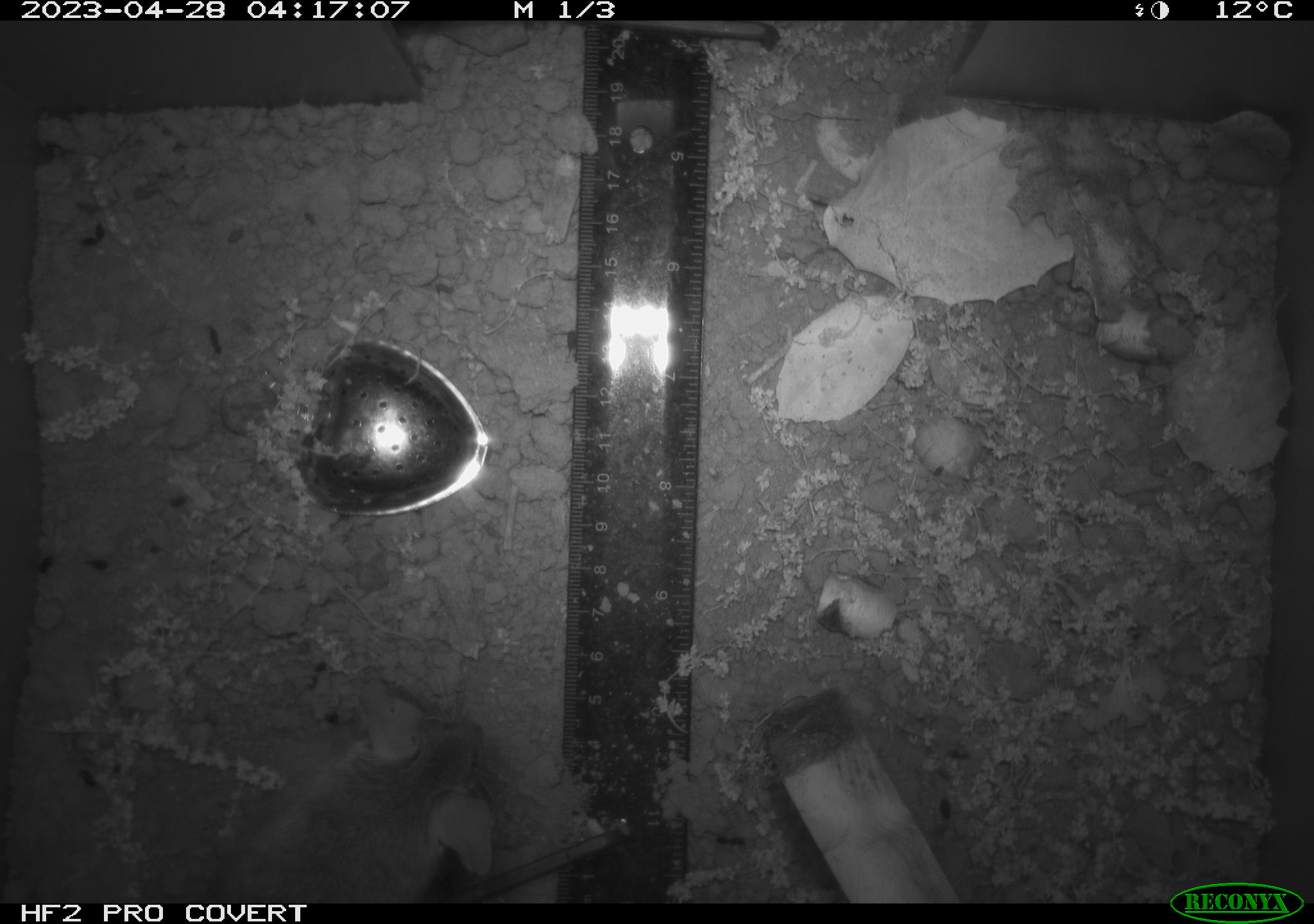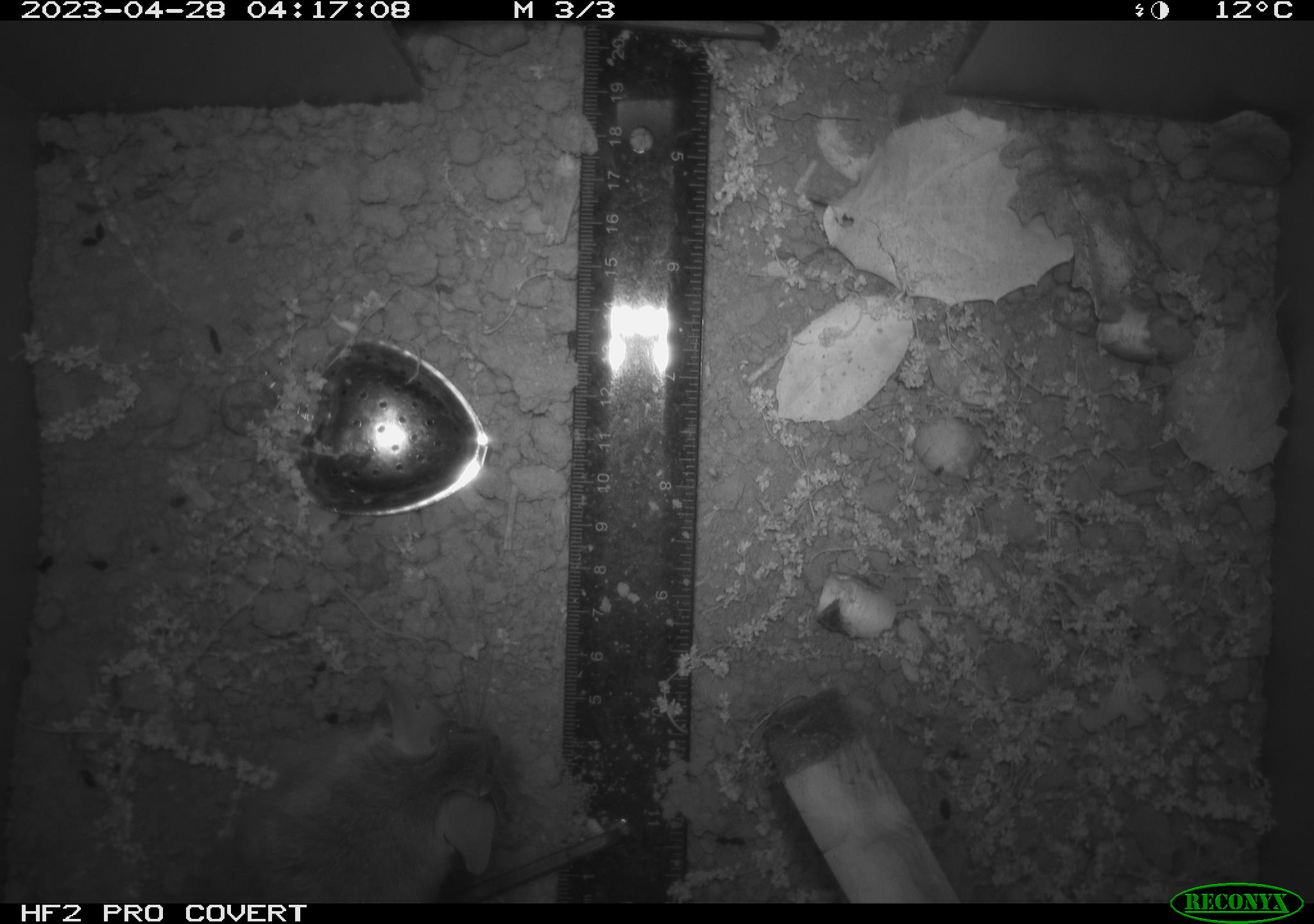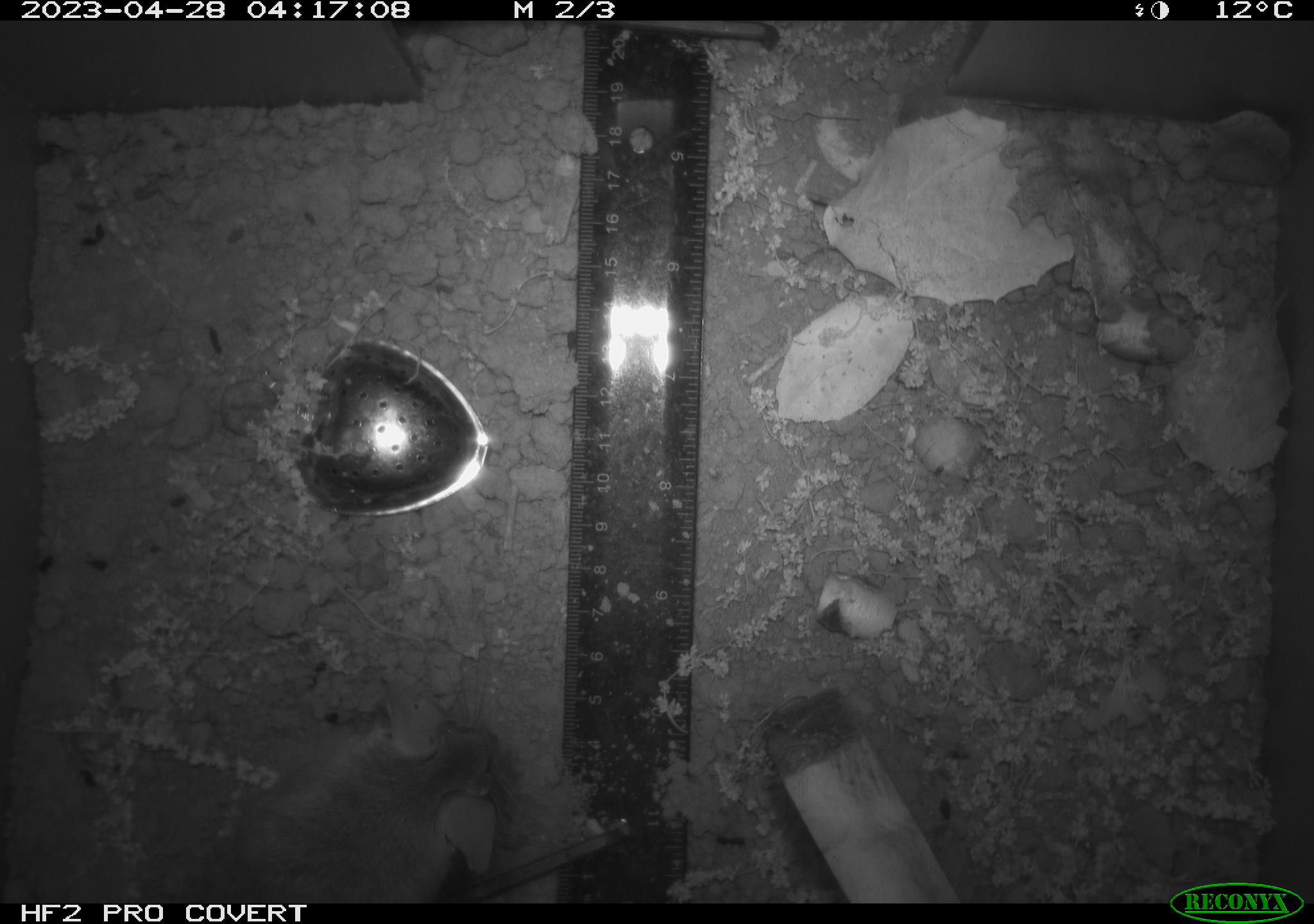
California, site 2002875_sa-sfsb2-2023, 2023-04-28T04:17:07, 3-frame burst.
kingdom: Animalia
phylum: Chordata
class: Mammalia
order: Rodentia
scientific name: Rodentia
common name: mouse species